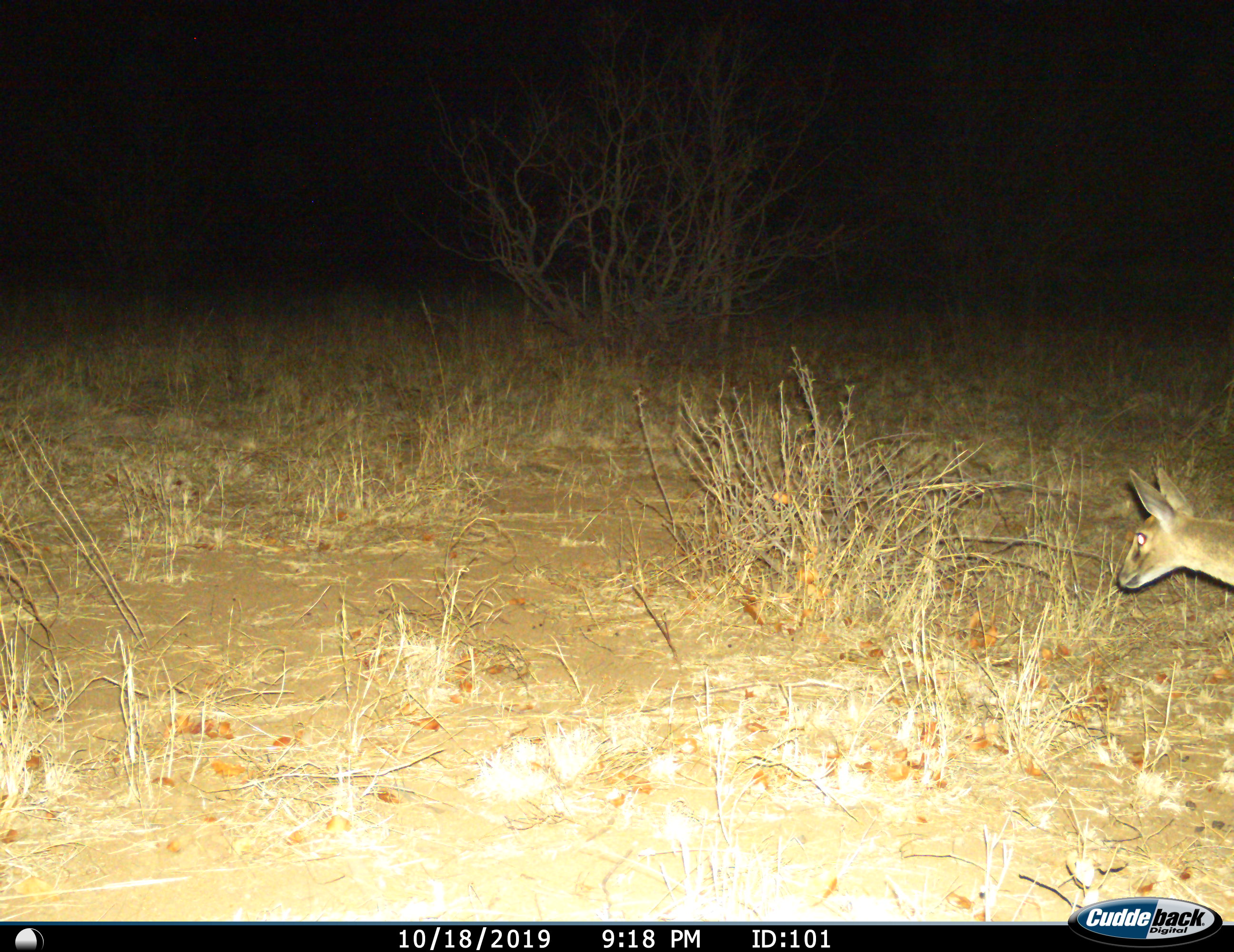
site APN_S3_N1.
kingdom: Animalia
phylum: Chordata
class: Mammalia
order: Artiodactyla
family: Bovidae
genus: Sylvicapra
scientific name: Sylvicapra grimmia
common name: common duiker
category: duikercommongrey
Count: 1.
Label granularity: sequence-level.